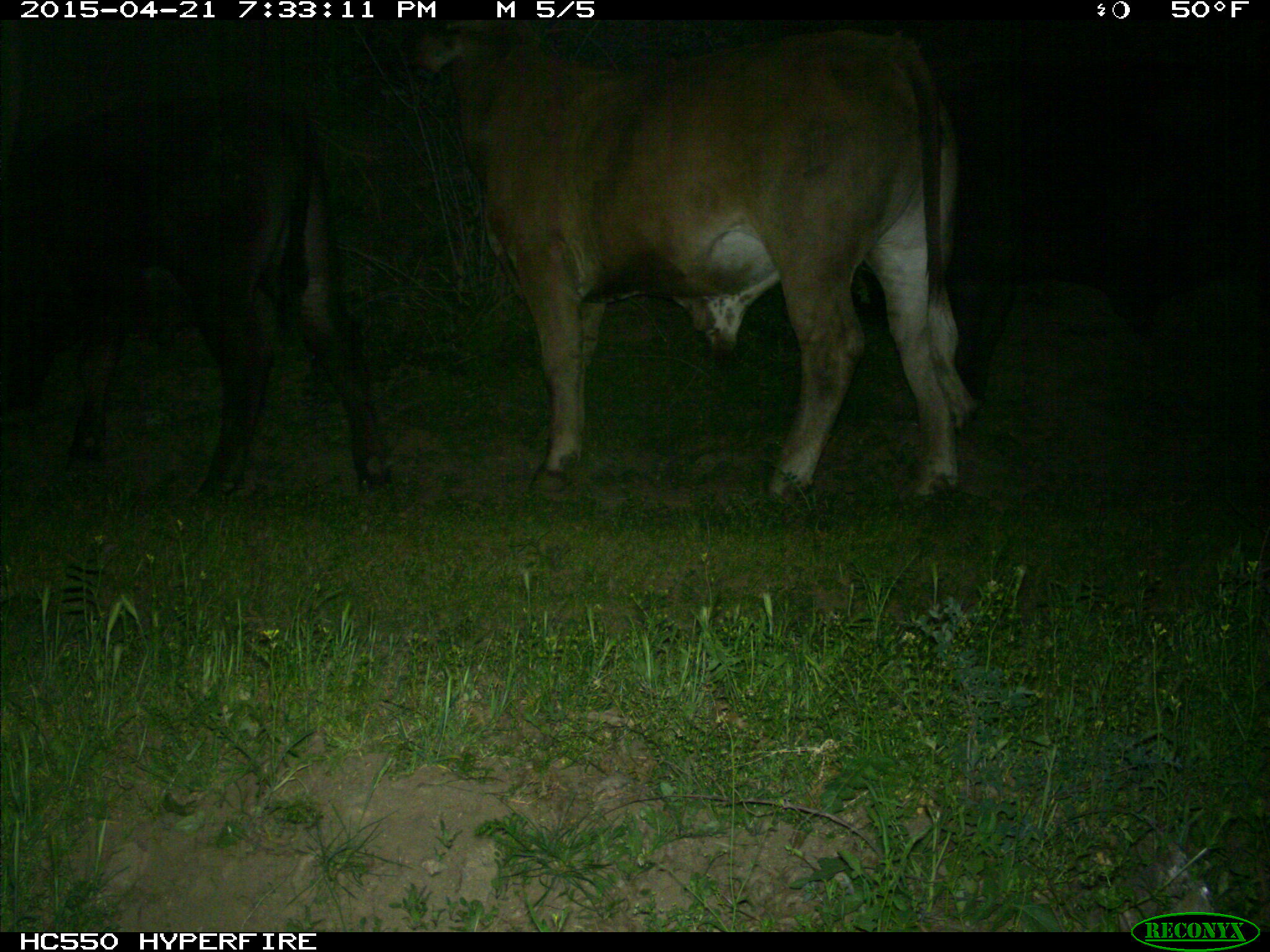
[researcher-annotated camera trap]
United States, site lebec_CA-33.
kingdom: Animalia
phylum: Chordata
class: Mammalia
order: Artiodactyla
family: Bovidae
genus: Bos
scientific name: Bos taurus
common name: domestic cow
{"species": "Bos taurus (domestic cow)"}